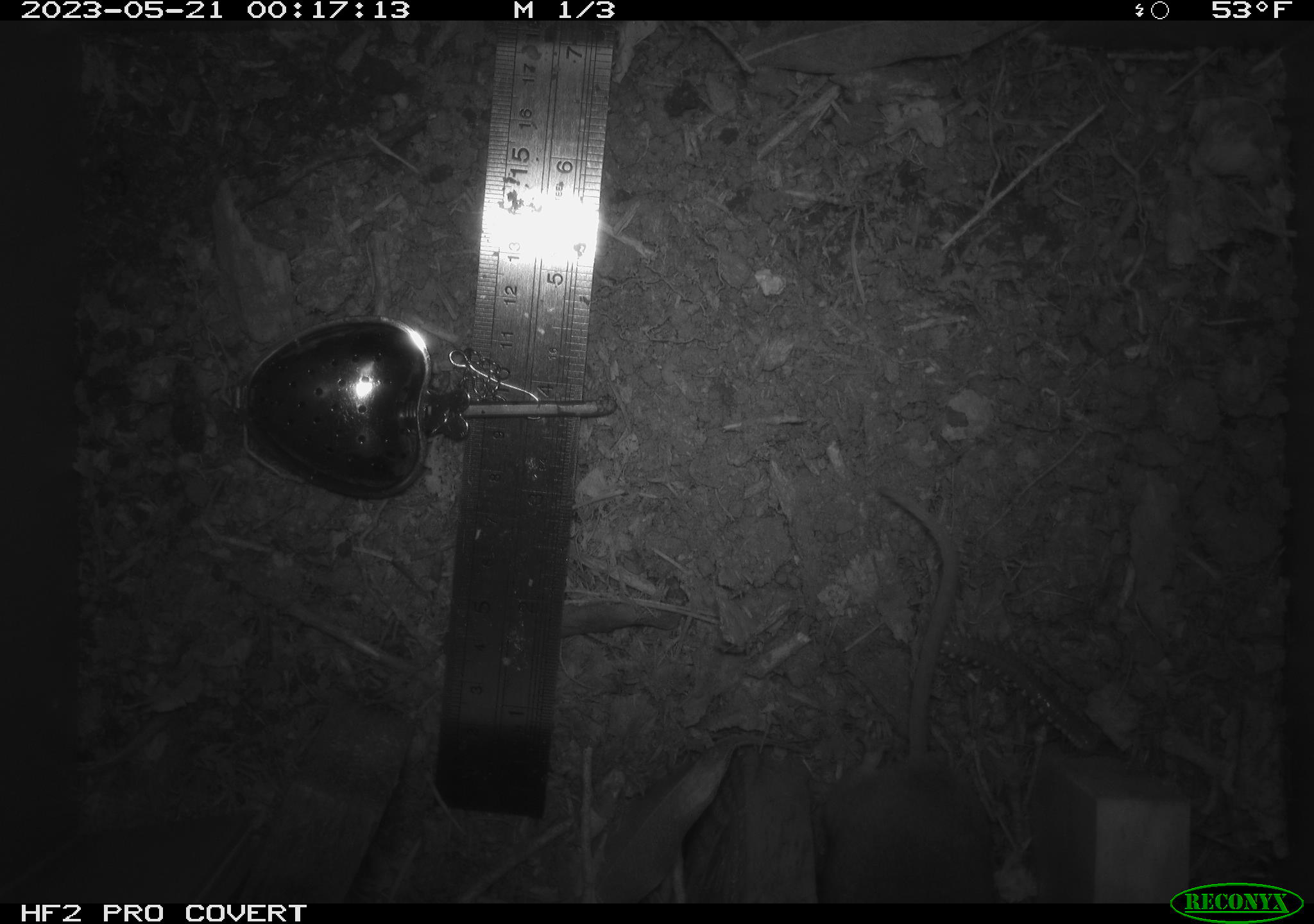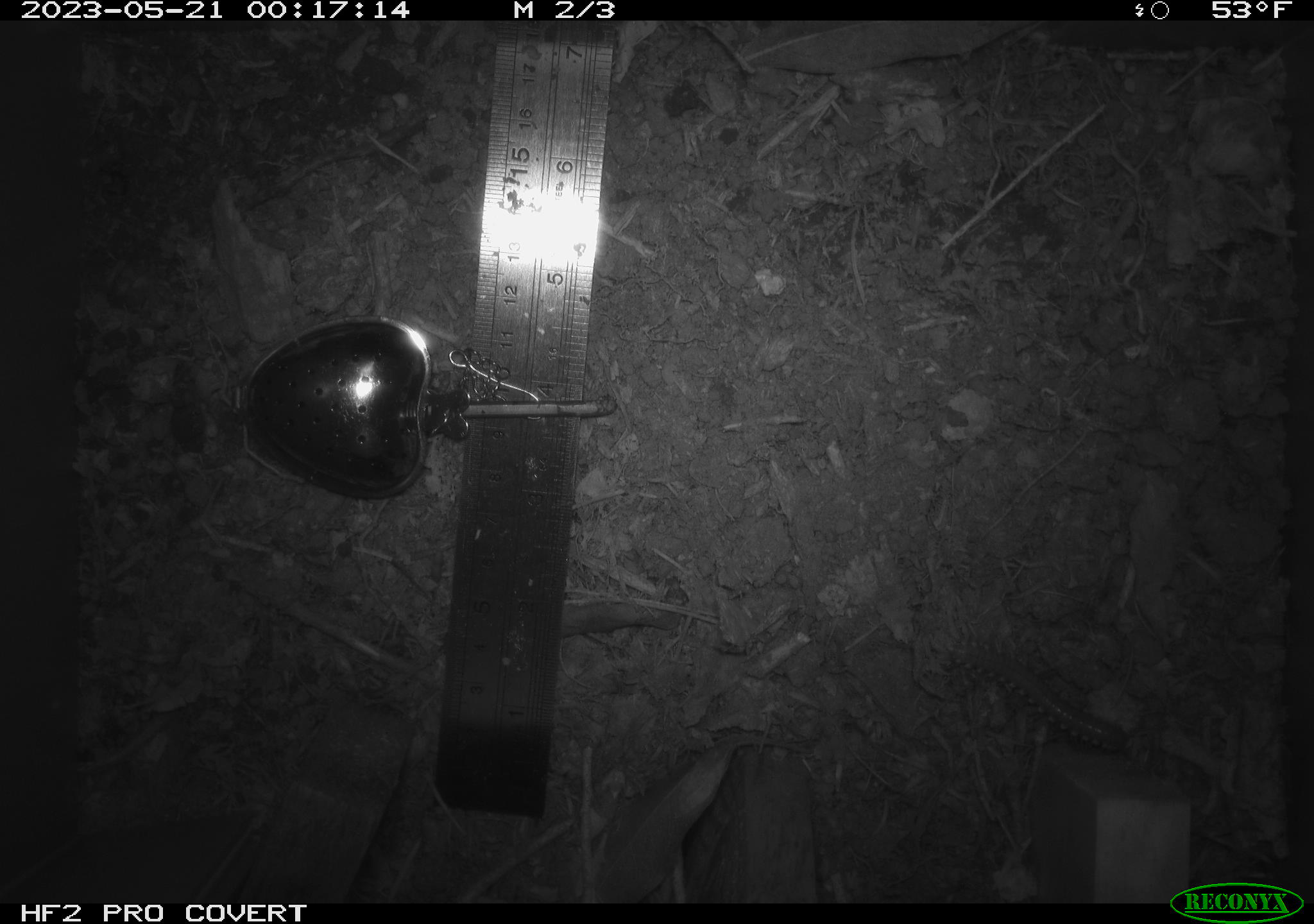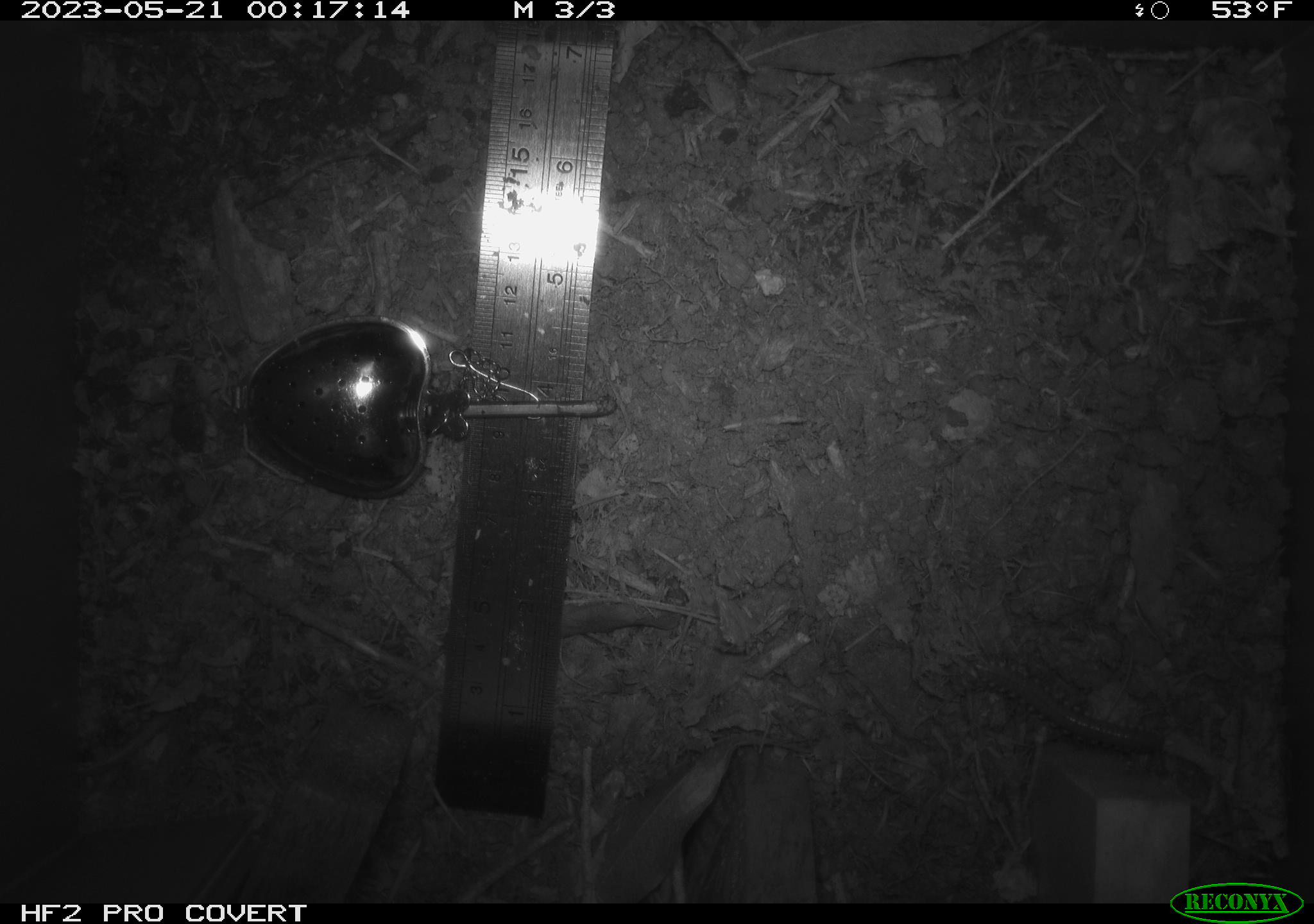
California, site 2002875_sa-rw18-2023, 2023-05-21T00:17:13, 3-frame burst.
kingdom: Animalia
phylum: Chordata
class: Mammalia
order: Rodentia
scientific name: Rodentia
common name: mouse species